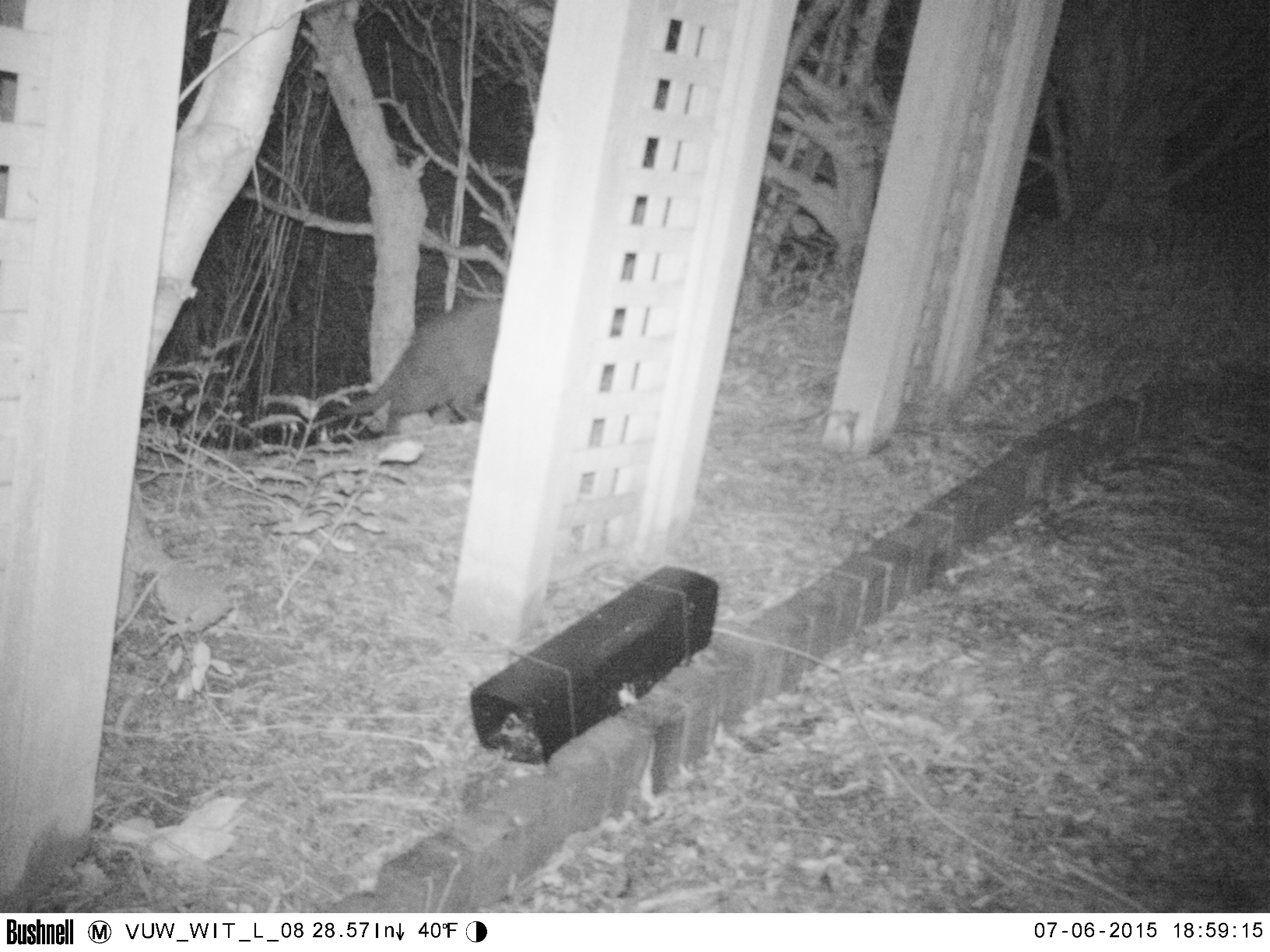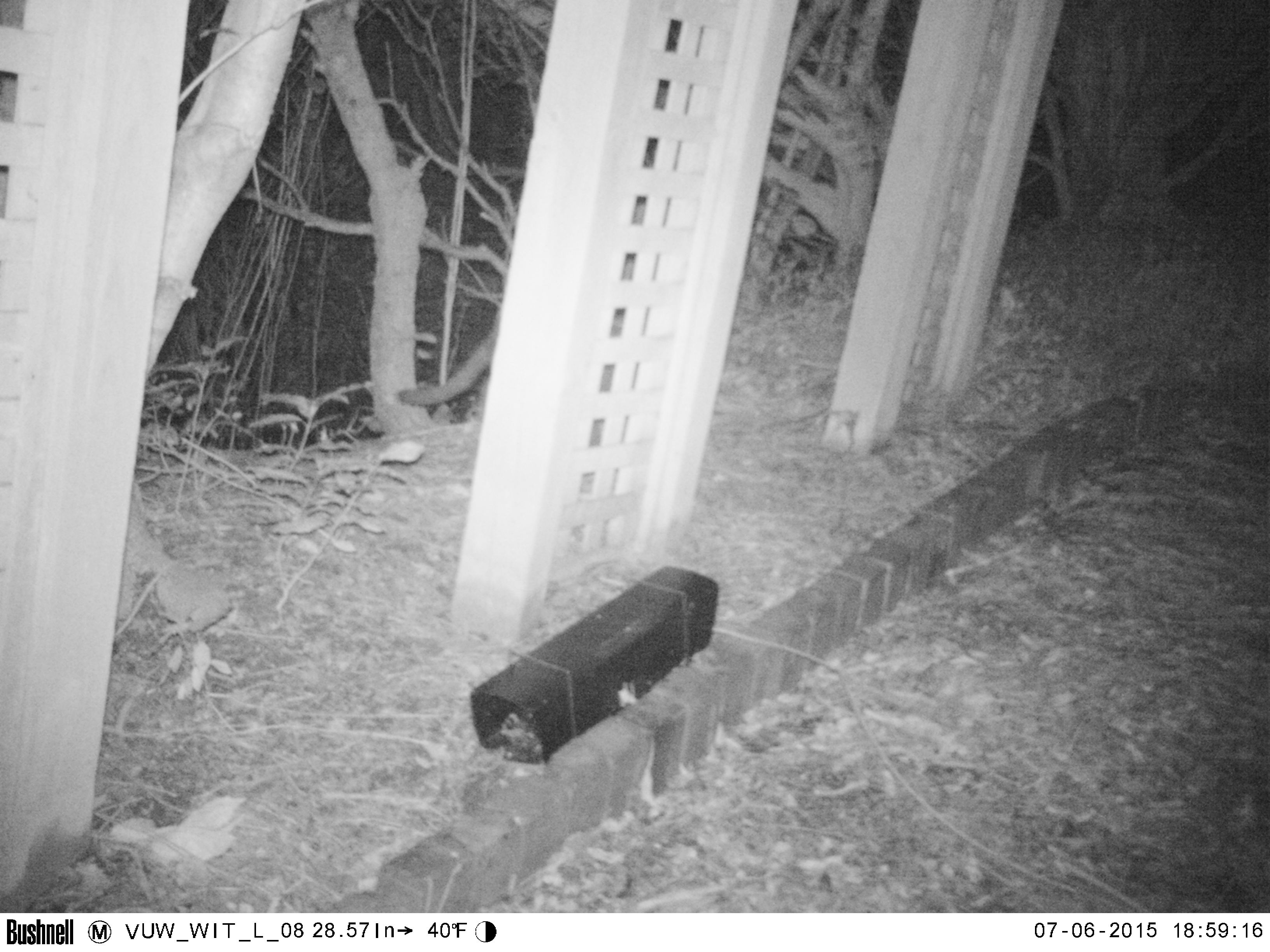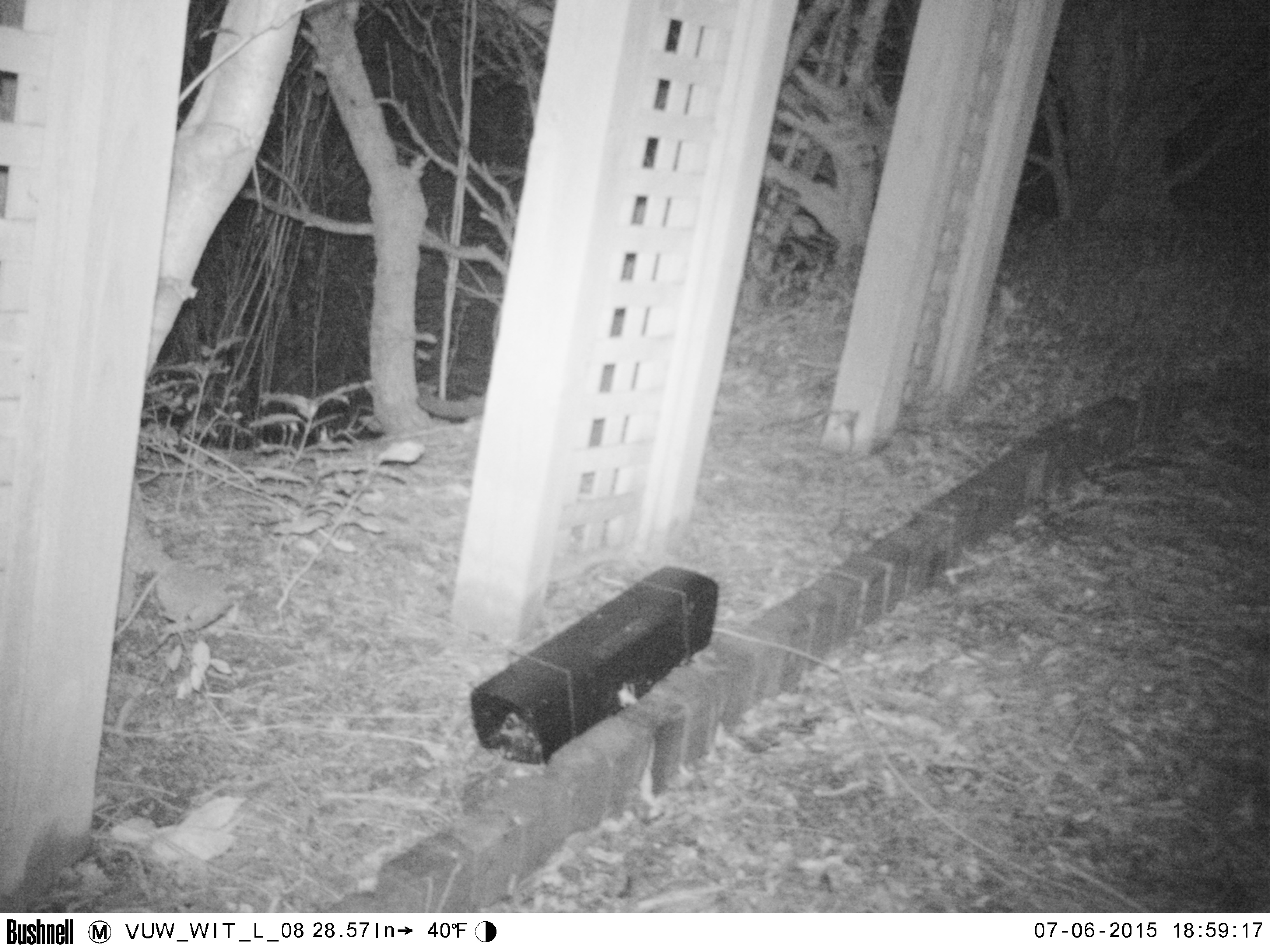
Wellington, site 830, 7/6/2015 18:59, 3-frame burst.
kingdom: Animalia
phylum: Chordata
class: Mammalia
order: Carnivora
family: Felidae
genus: Felis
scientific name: Felis catus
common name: cat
Cat (Felis catus).